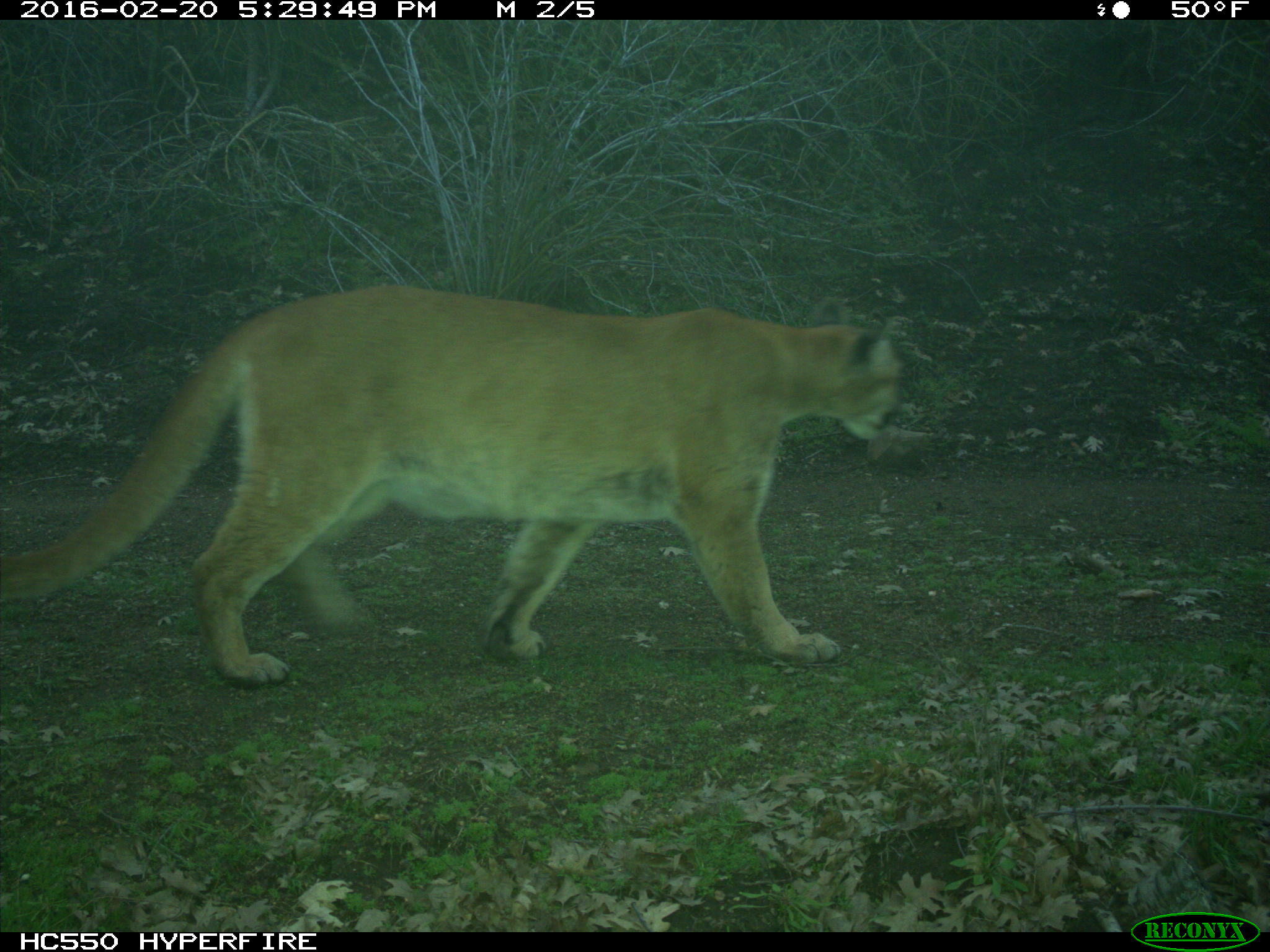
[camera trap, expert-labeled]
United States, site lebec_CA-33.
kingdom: Animalia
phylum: Chordata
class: Mammalia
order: Carnivora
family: Felidae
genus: Puma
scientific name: Puma concolor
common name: mountain lion